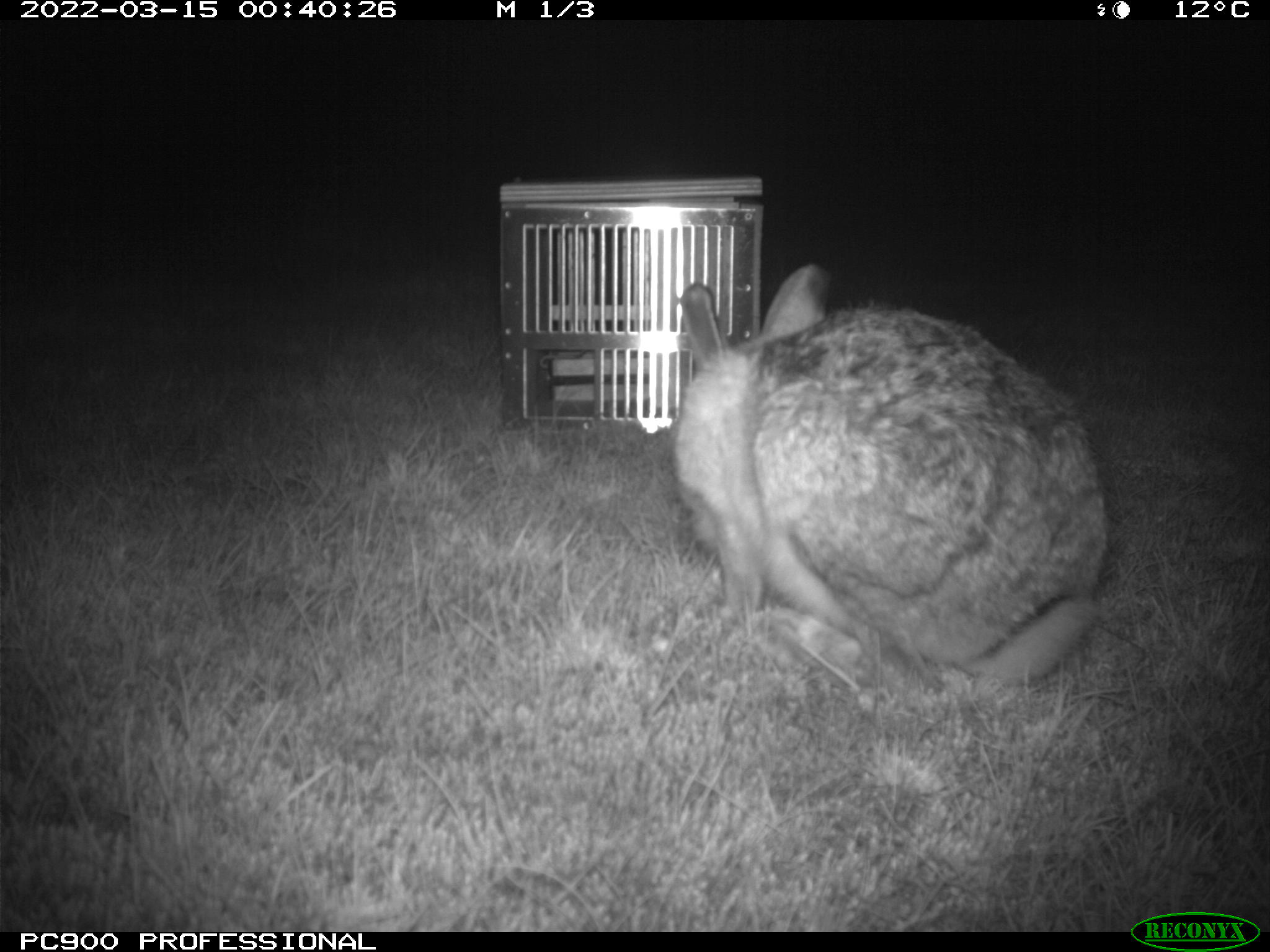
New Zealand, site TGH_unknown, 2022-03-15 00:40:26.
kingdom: Animalia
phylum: Chordata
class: Mammalia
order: Lagomorpha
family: Leporidae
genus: Lepus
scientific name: Lepus europaeus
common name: brown hare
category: hare